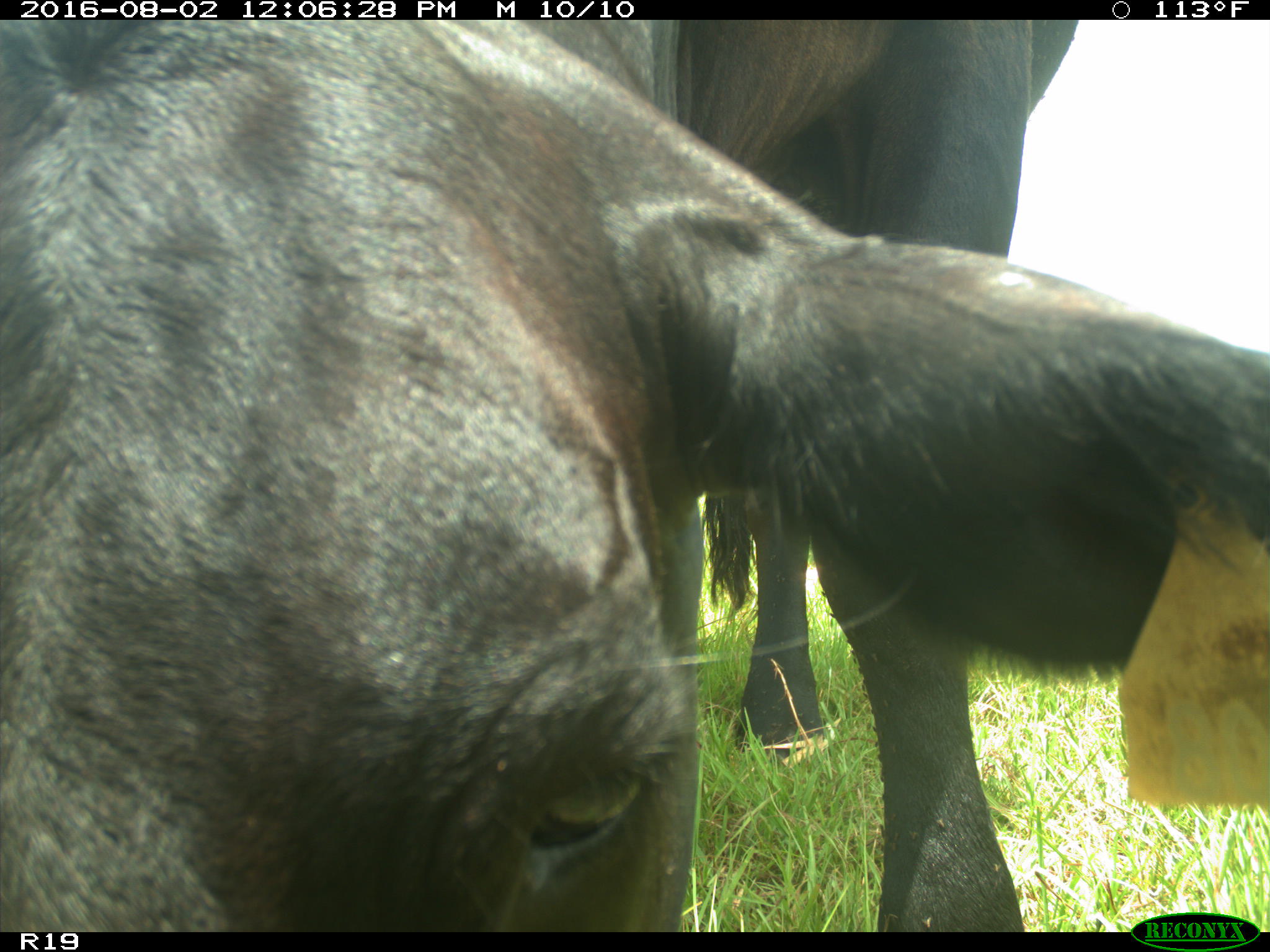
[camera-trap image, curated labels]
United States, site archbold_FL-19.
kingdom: Animalia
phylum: Chordata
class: Mammalia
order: Artiodactyla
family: Bovidae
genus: Bos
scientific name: Bos taurus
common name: domestic cow